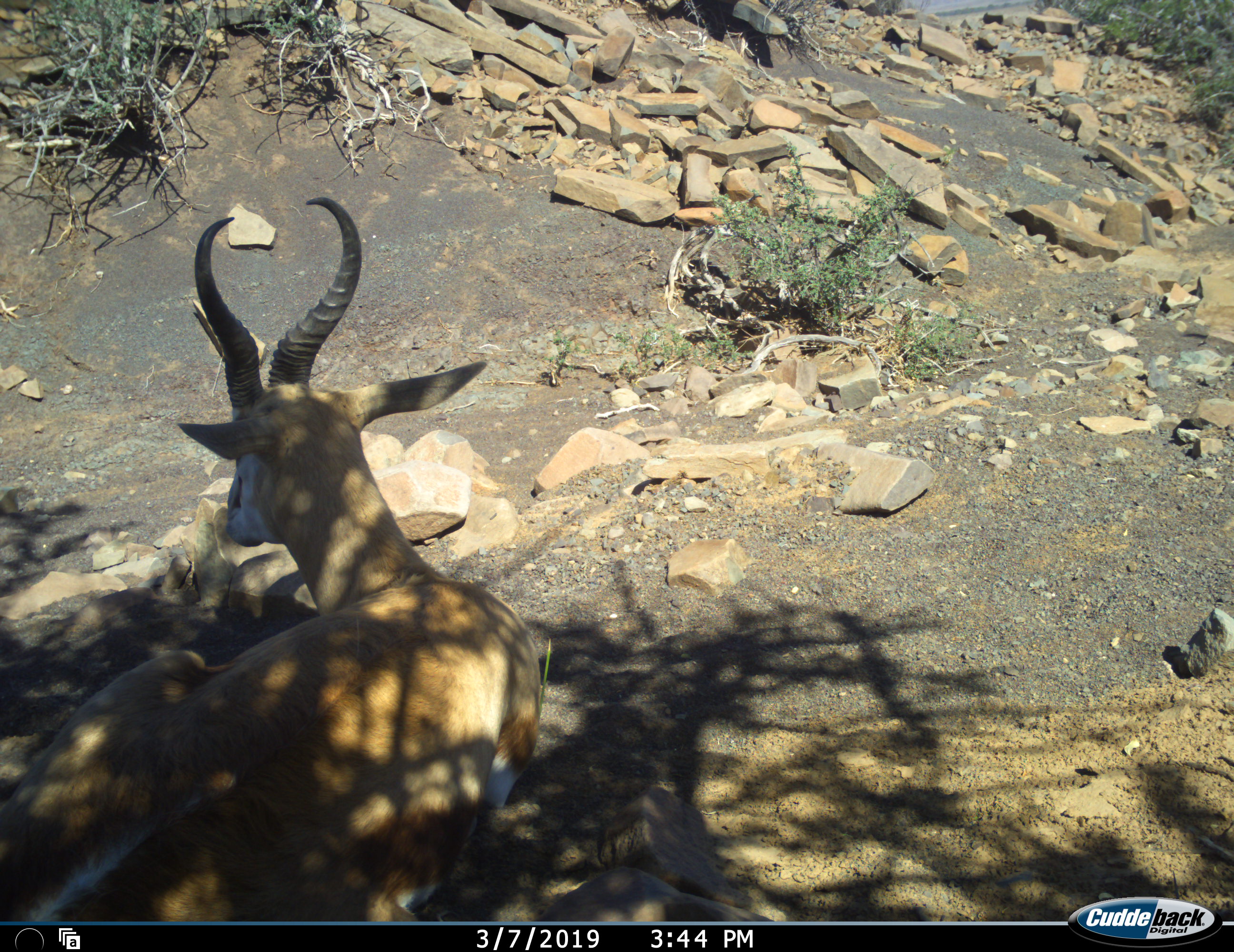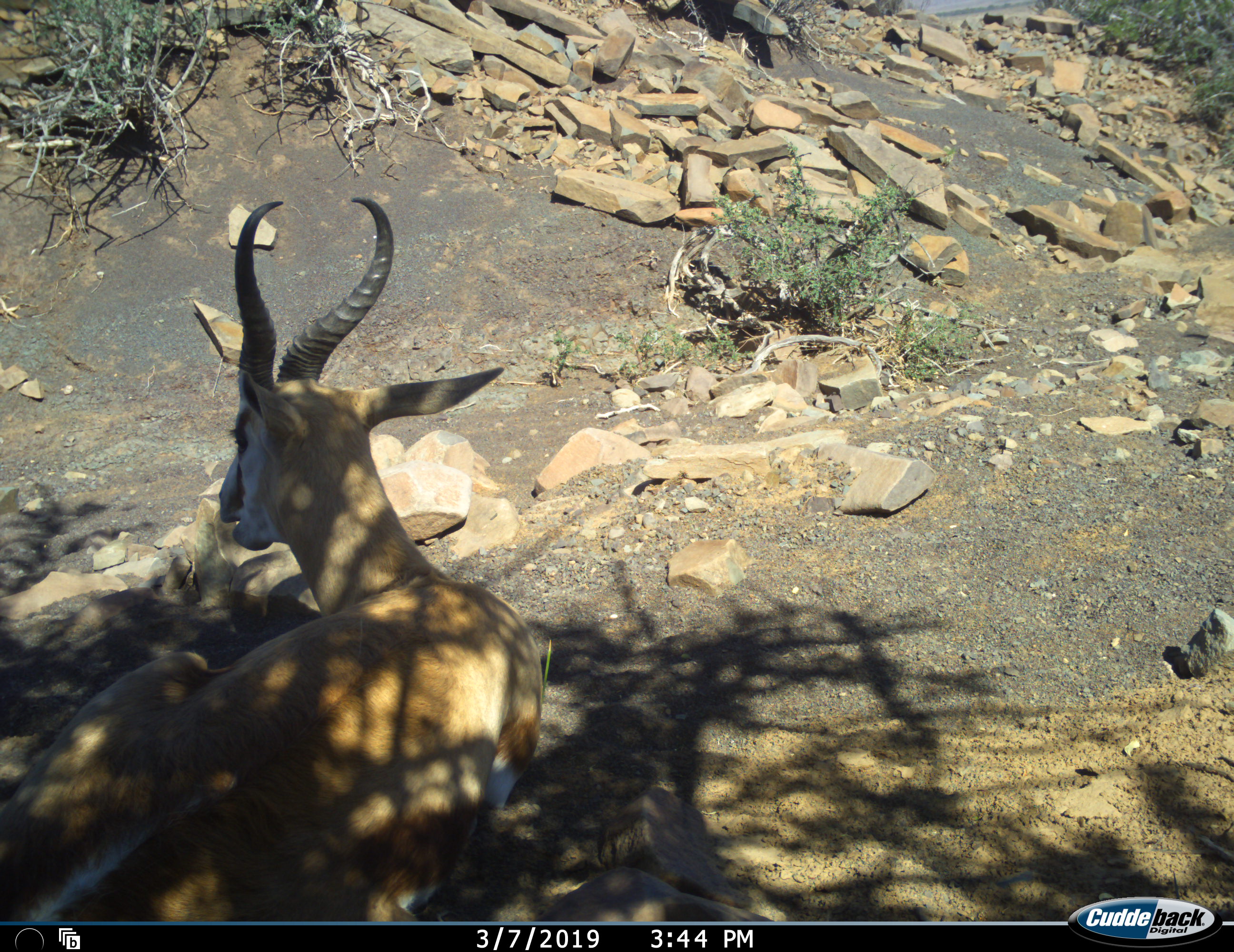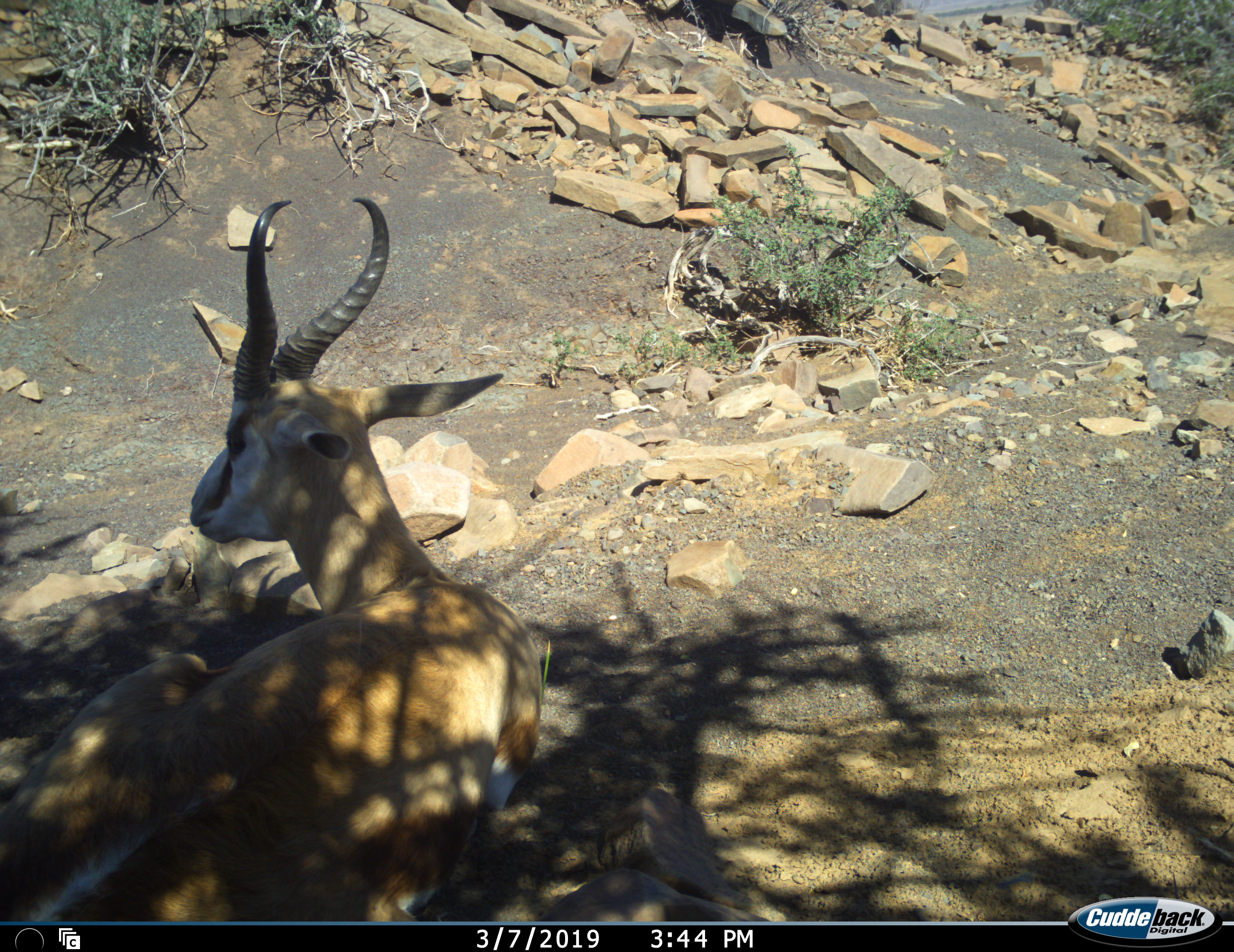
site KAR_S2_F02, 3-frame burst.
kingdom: Animalia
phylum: Chordata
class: Mammalia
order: Artiodactyla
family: Bovidae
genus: Antidorcas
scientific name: Antidorcas marsupialis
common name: springbok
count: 1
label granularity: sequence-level